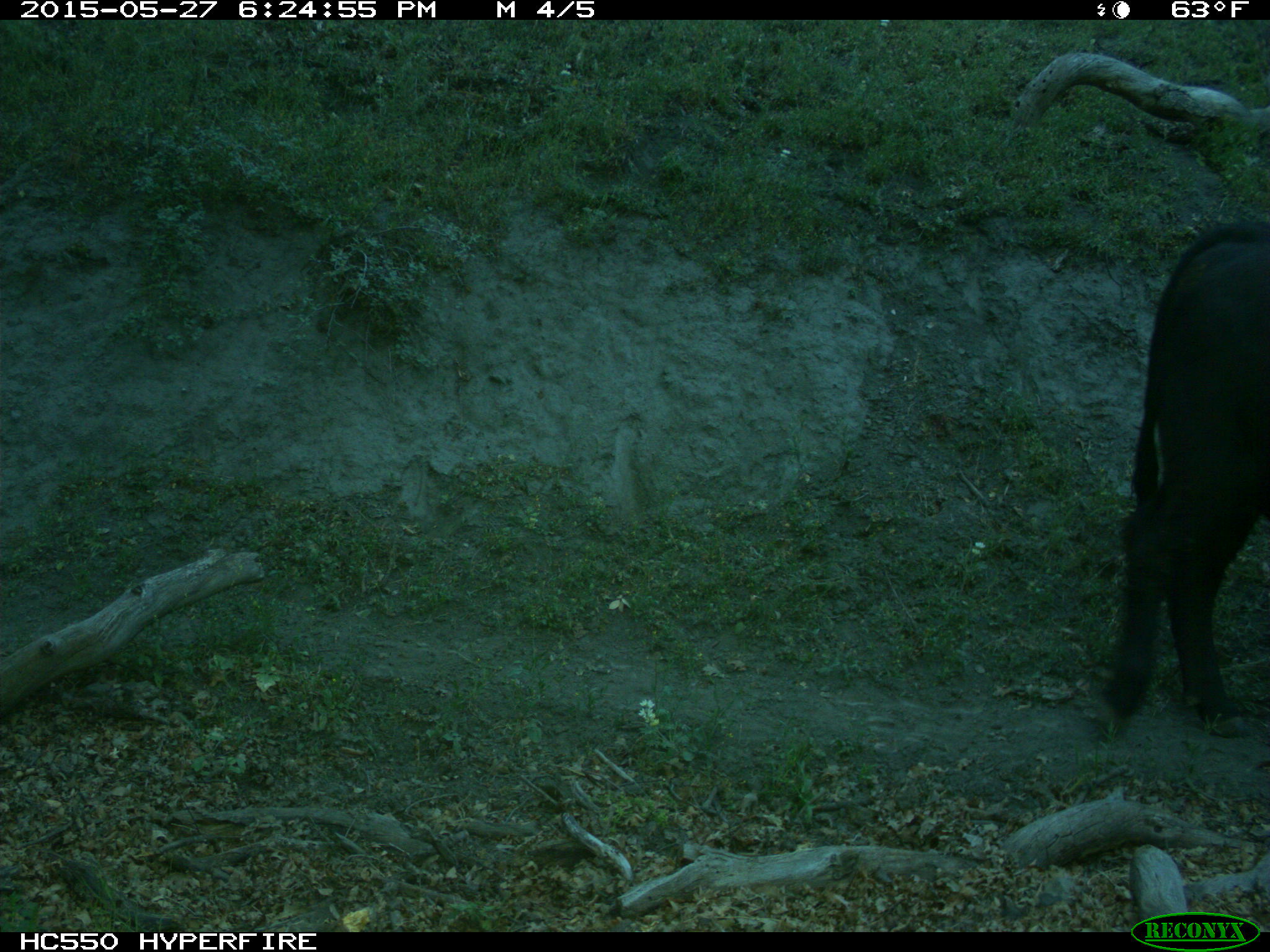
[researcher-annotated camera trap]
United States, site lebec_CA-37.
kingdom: Animalia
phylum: Chordata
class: Mammalia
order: Artiodactyla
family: Bovidae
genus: Bos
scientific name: Bos taurus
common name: domestic cow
Bos taurus (domestic cow).